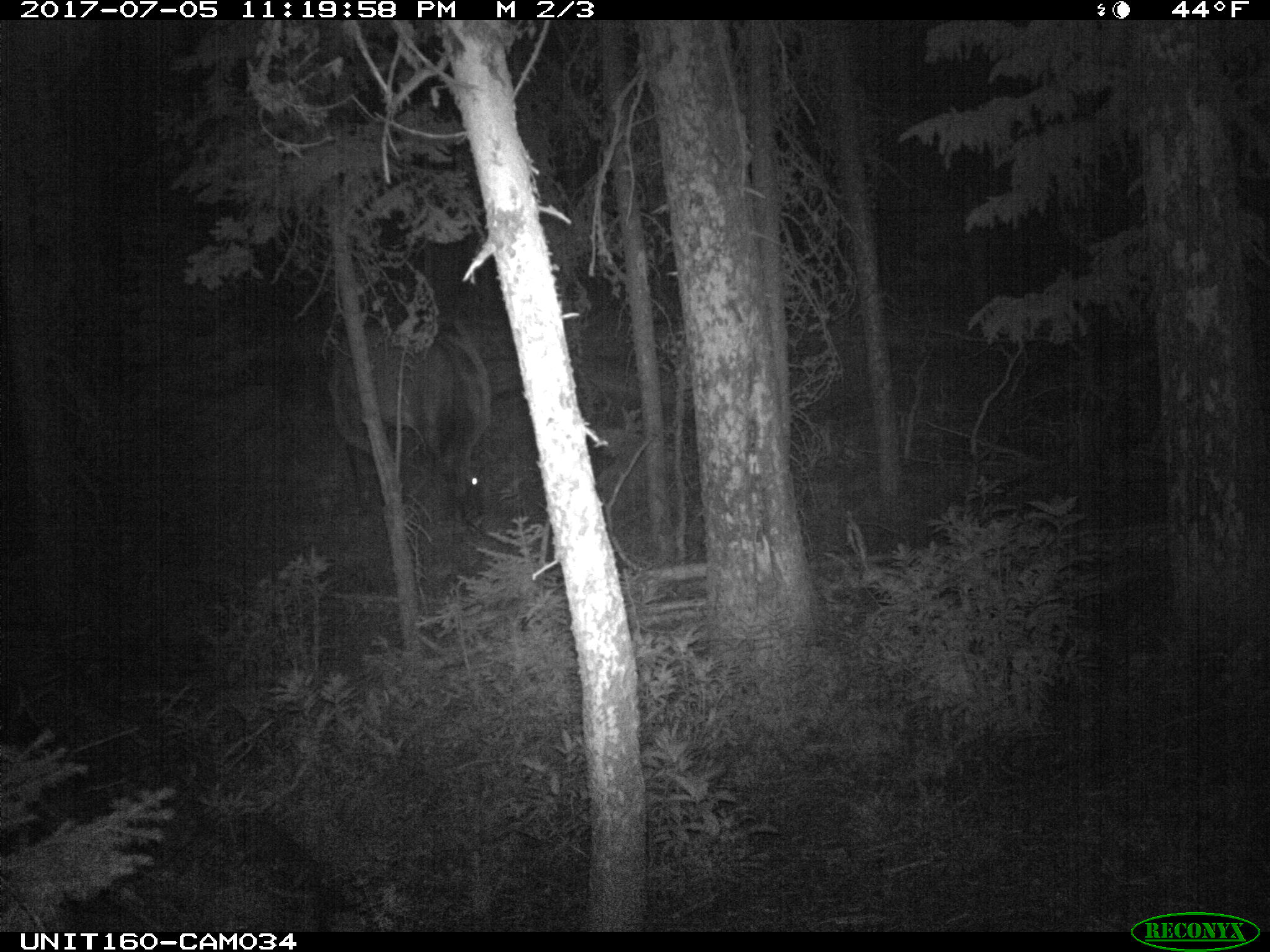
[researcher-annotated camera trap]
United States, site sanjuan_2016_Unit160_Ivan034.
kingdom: Animalia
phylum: Chordata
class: Mammalia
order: Artiodactyla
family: Cervidae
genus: Cervus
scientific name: Cervus elaphus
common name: red deer